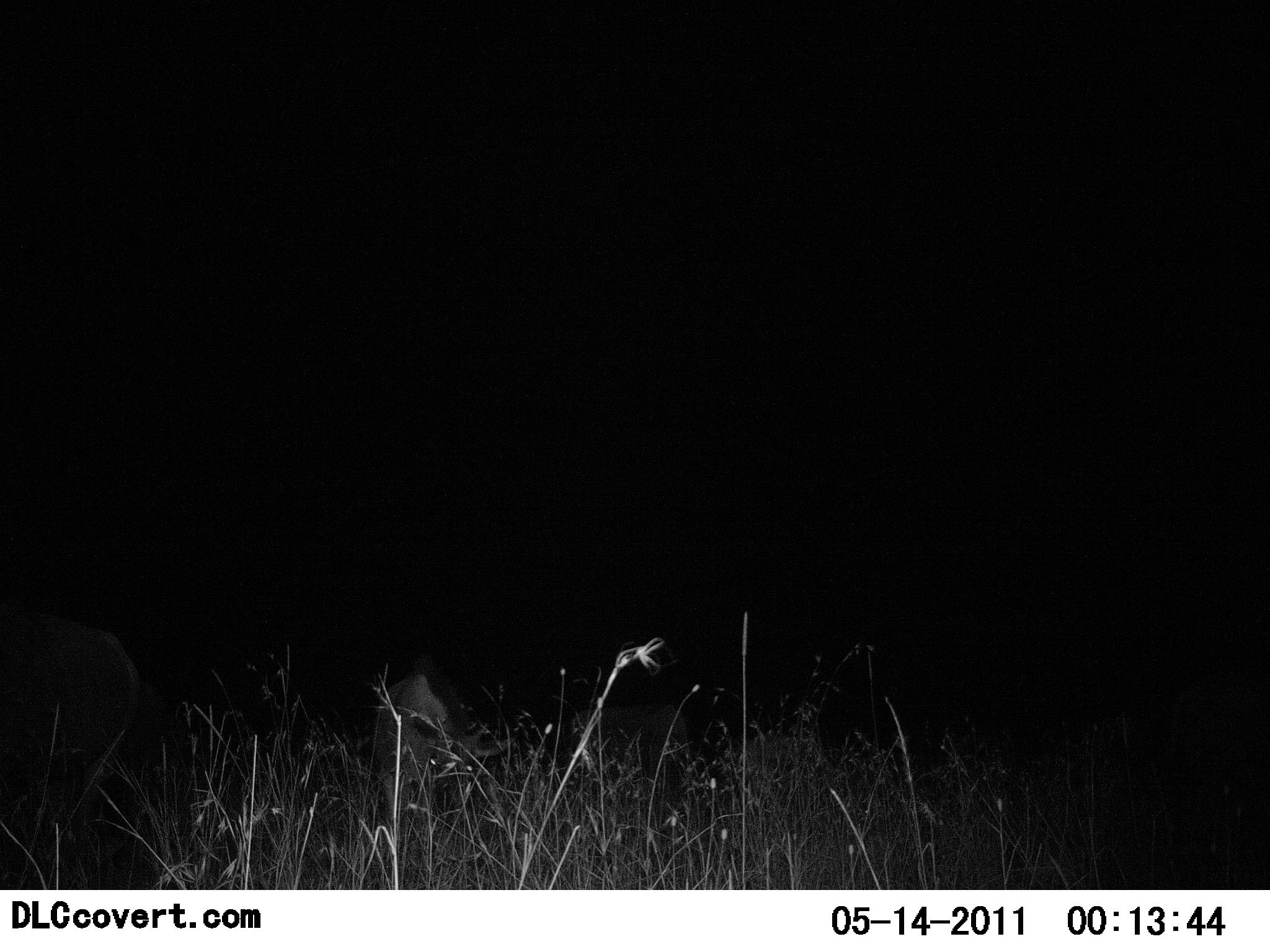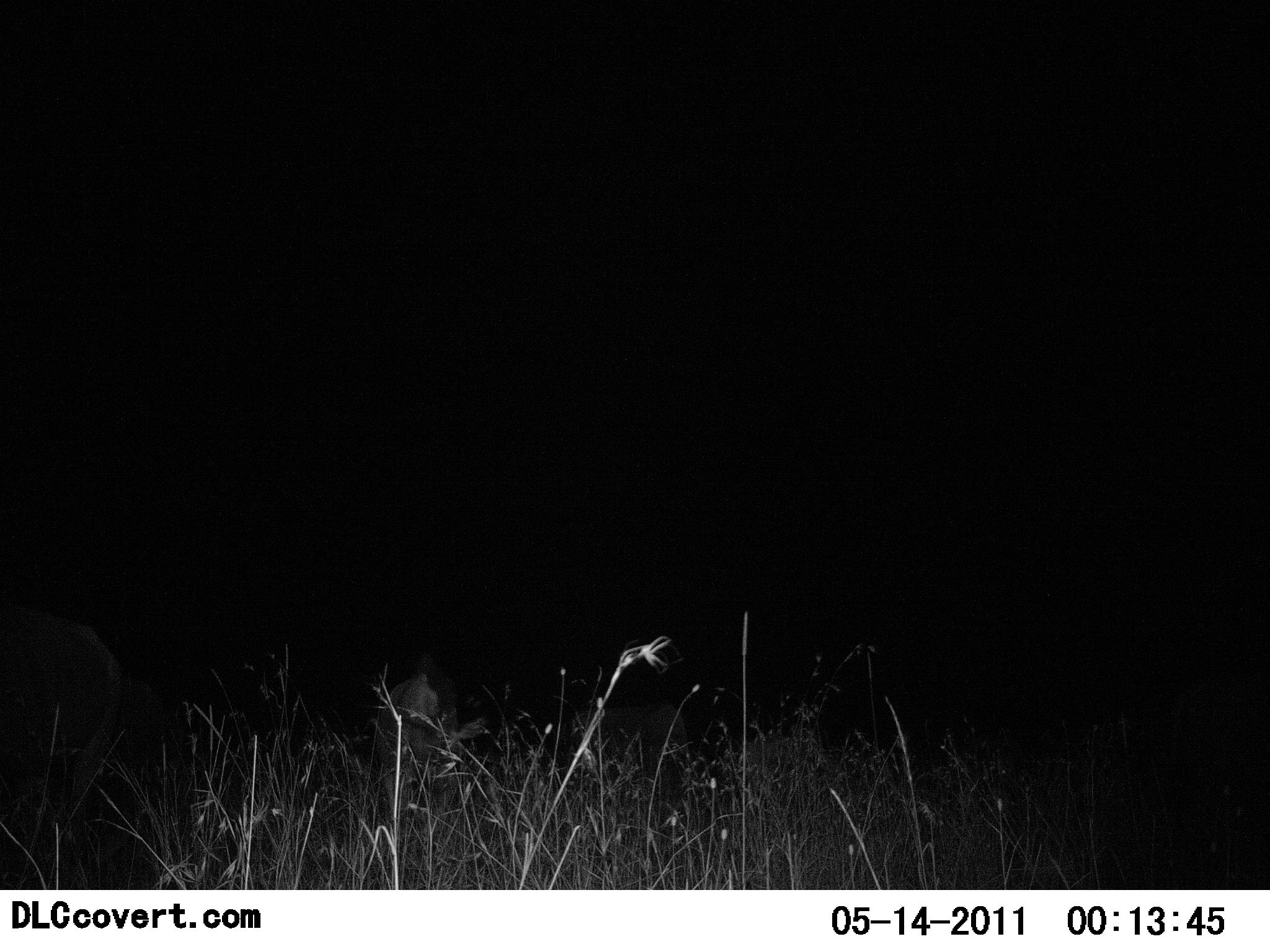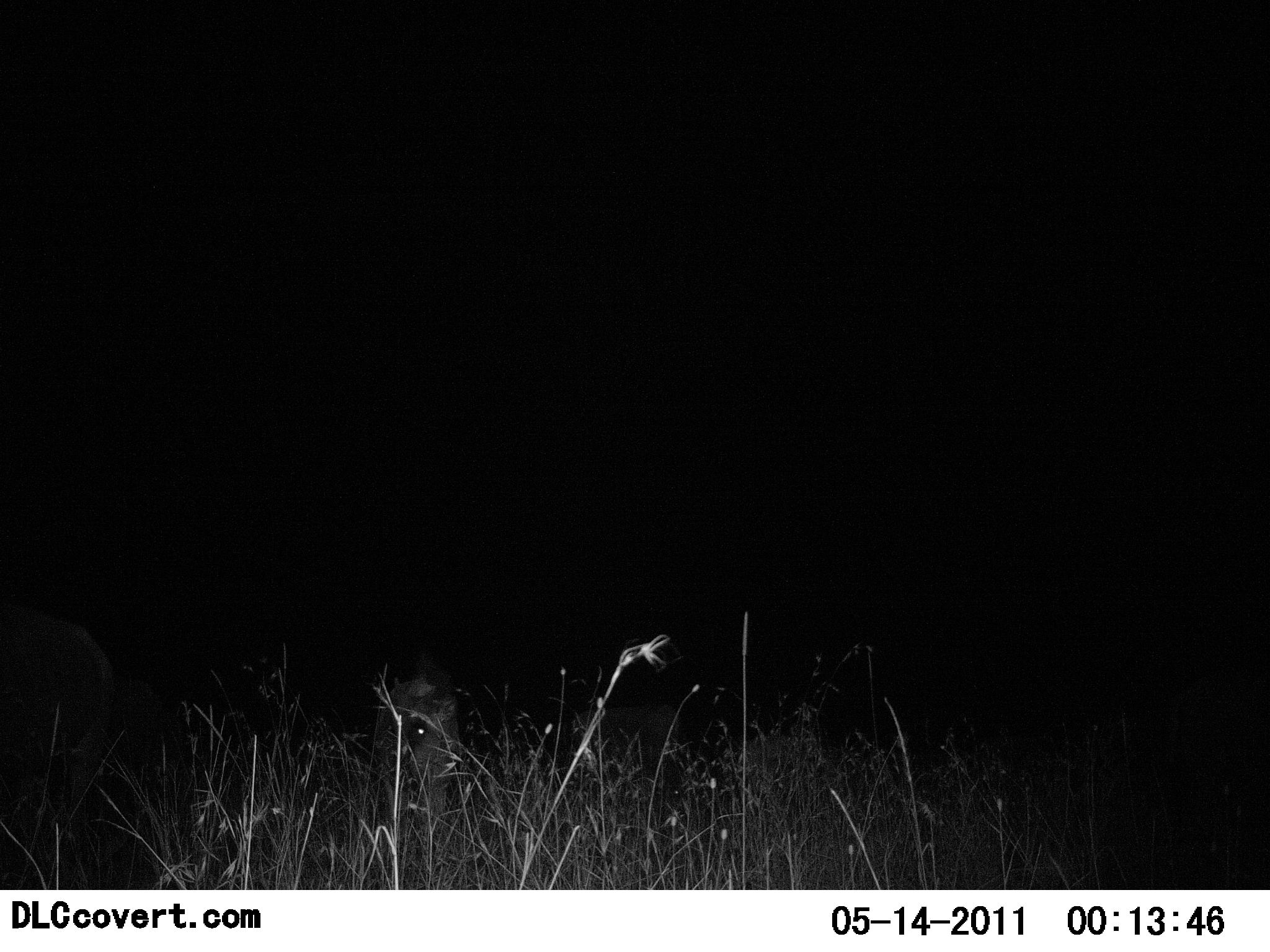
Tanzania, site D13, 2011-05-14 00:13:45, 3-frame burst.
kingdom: Animalia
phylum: Chordata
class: Mammalia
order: Artiodactyla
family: Bovidae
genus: Connochaetes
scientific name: Connochaetes taurinus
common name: blue wildebeest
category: wildebeest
Wildebeest (blue wildebeest) (Connochaetes taurinus), count 3. Behavior (volunteer vote fractions): standing 20%, resting 20%, moving 40%, interacting 0%. Young present (vote fraction): 20%. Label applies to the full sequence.